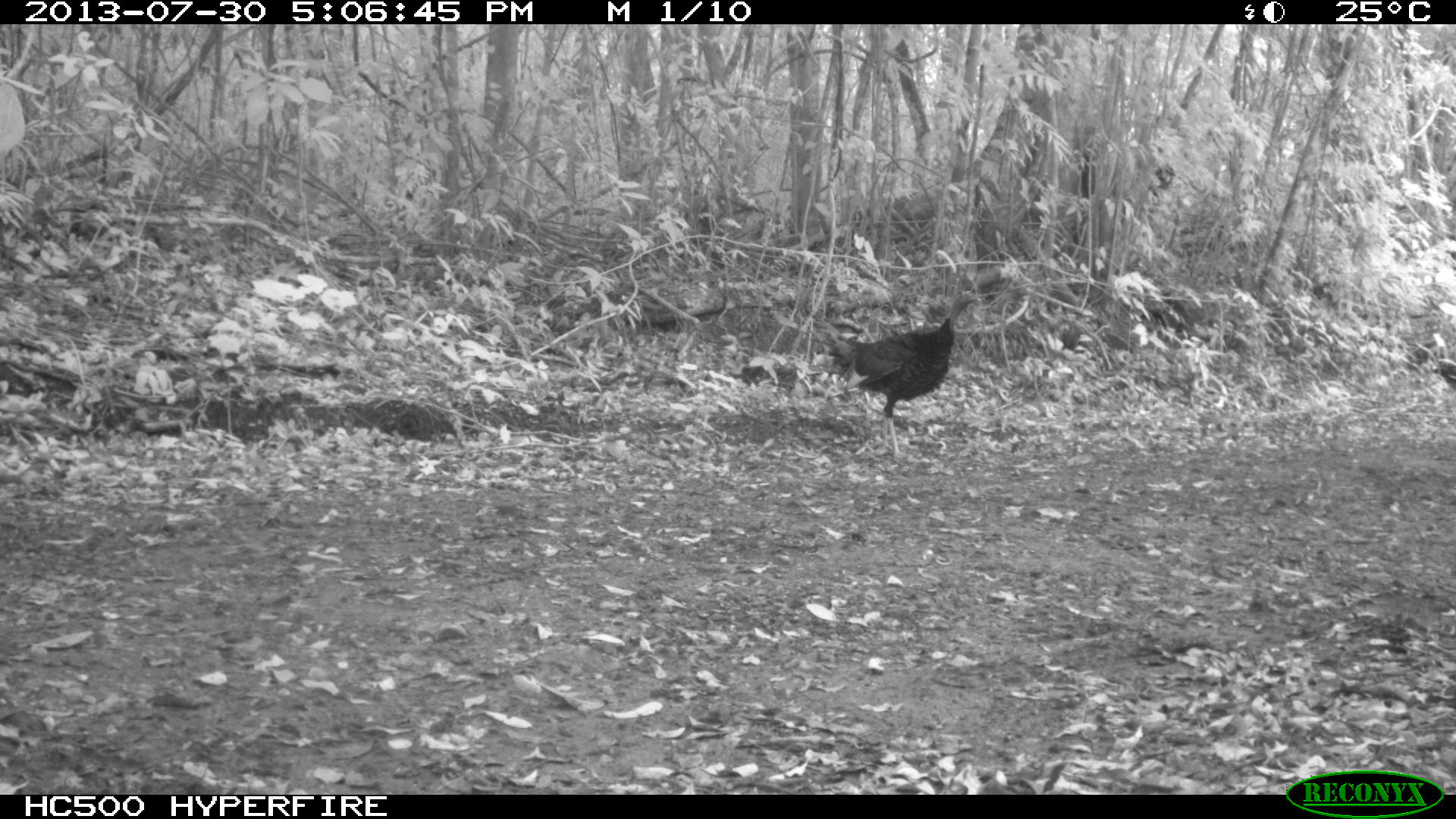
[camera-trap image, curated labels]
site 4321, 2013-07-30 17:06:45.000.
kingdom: Animalia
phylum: Chordata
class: Aves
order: Galliformes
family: Phasianidae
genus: Meleagris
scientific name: Meleagris ocellata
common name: ocellated turkey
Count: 1.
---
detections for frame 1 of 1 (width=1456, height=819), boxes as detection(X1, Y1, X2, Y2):
meleagris ocellata: detection(806, 290, 981, 459); detection(1433, 366, 1456, 384)